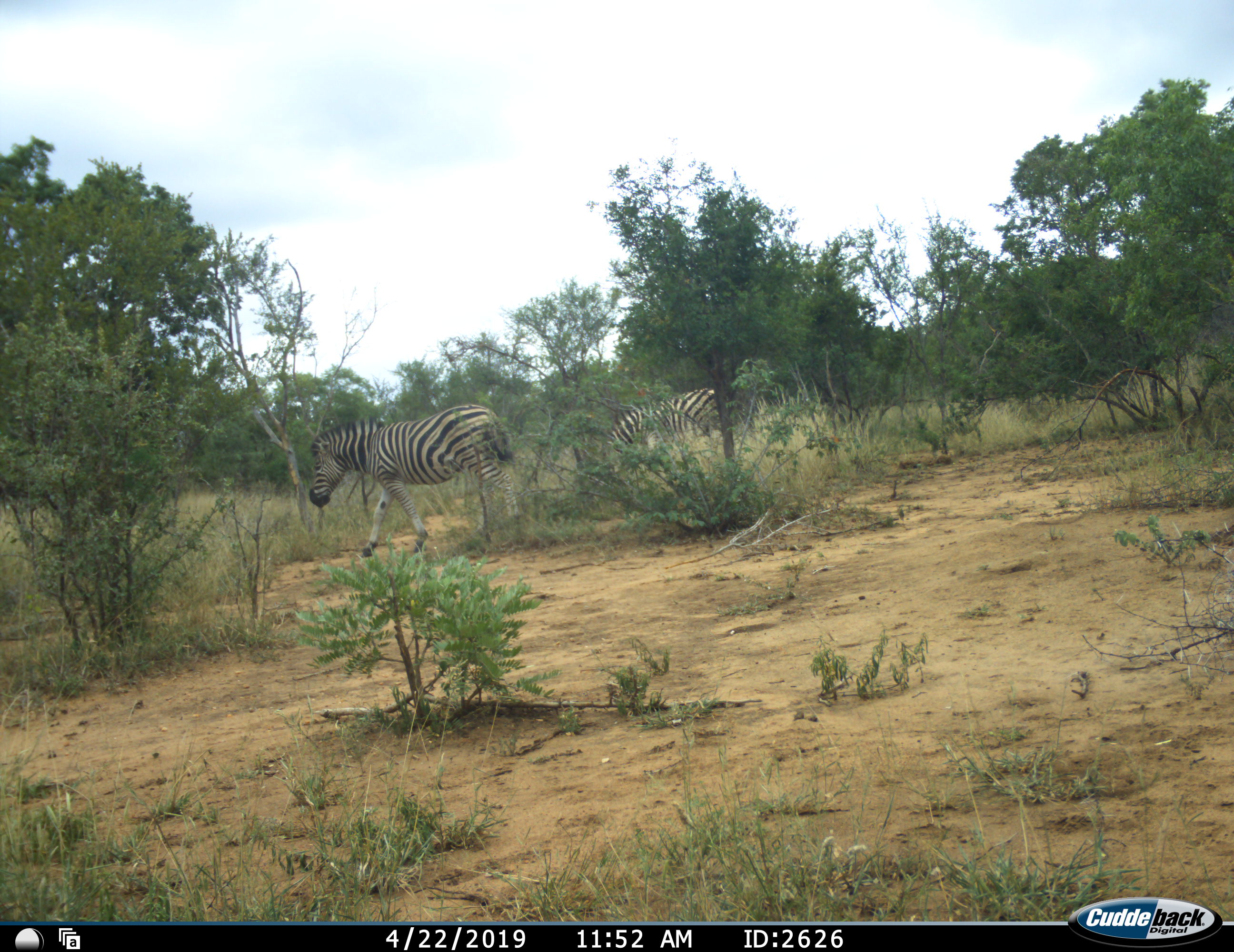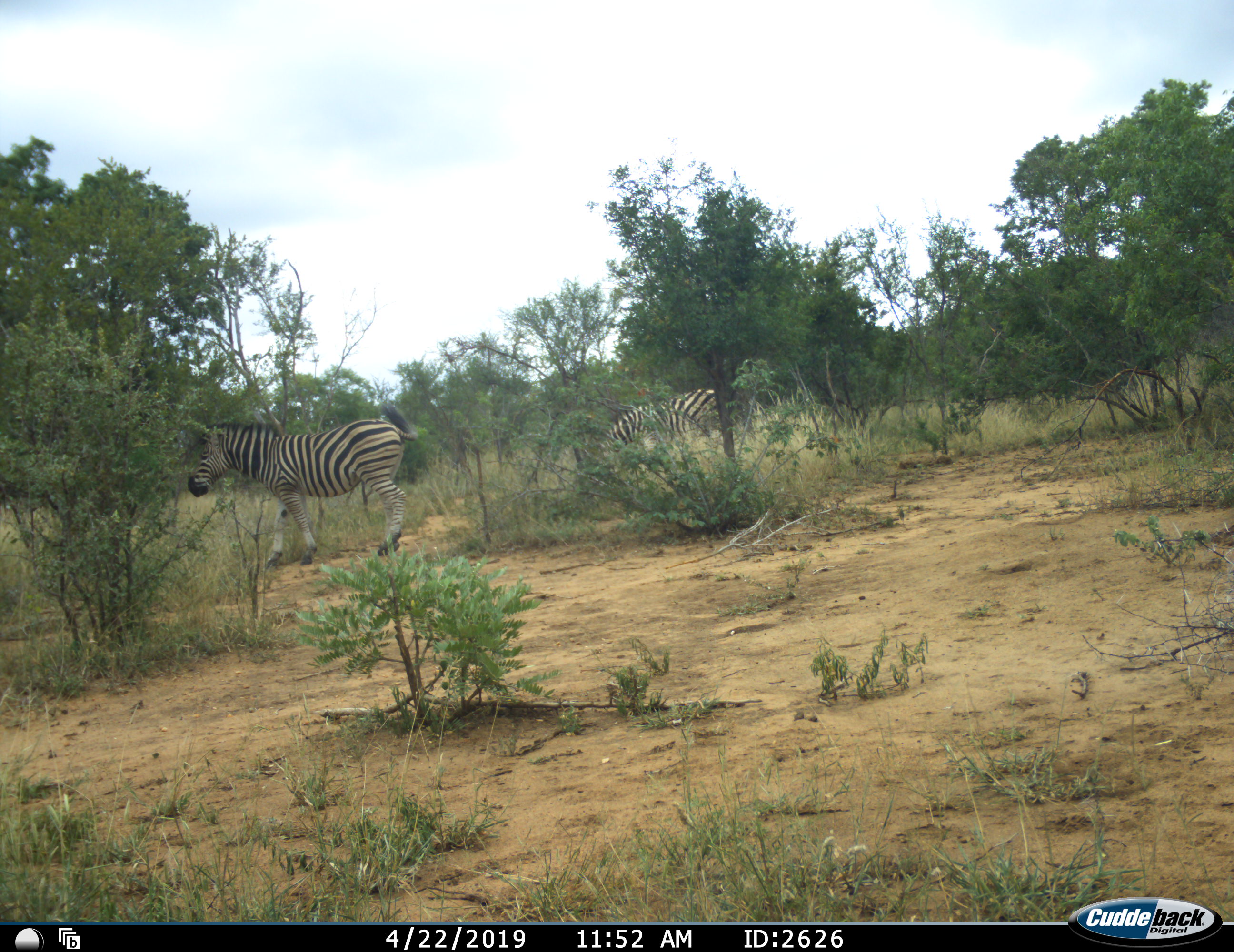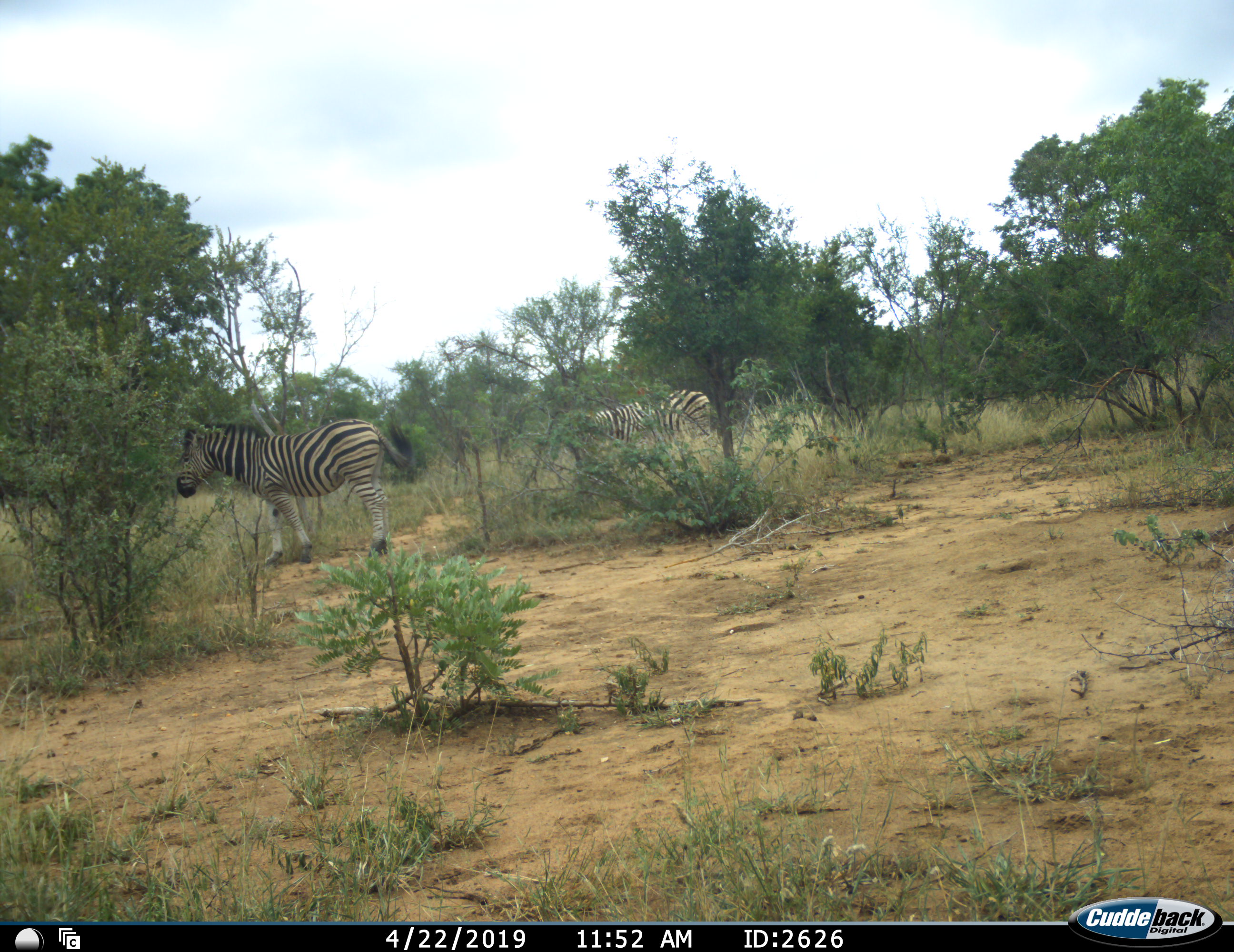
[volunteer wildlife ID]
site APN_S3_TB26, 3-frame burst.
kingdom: Animalia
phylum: Chordata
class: Mammalia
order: Perissodactyla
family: Equidae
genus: Equus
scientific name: Equus quagga burchellii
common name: burchell's zebra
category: zebraburchells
Zebraburchells (burchell's zebra) (Equus quagga burchellii), count 2. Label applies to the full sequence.